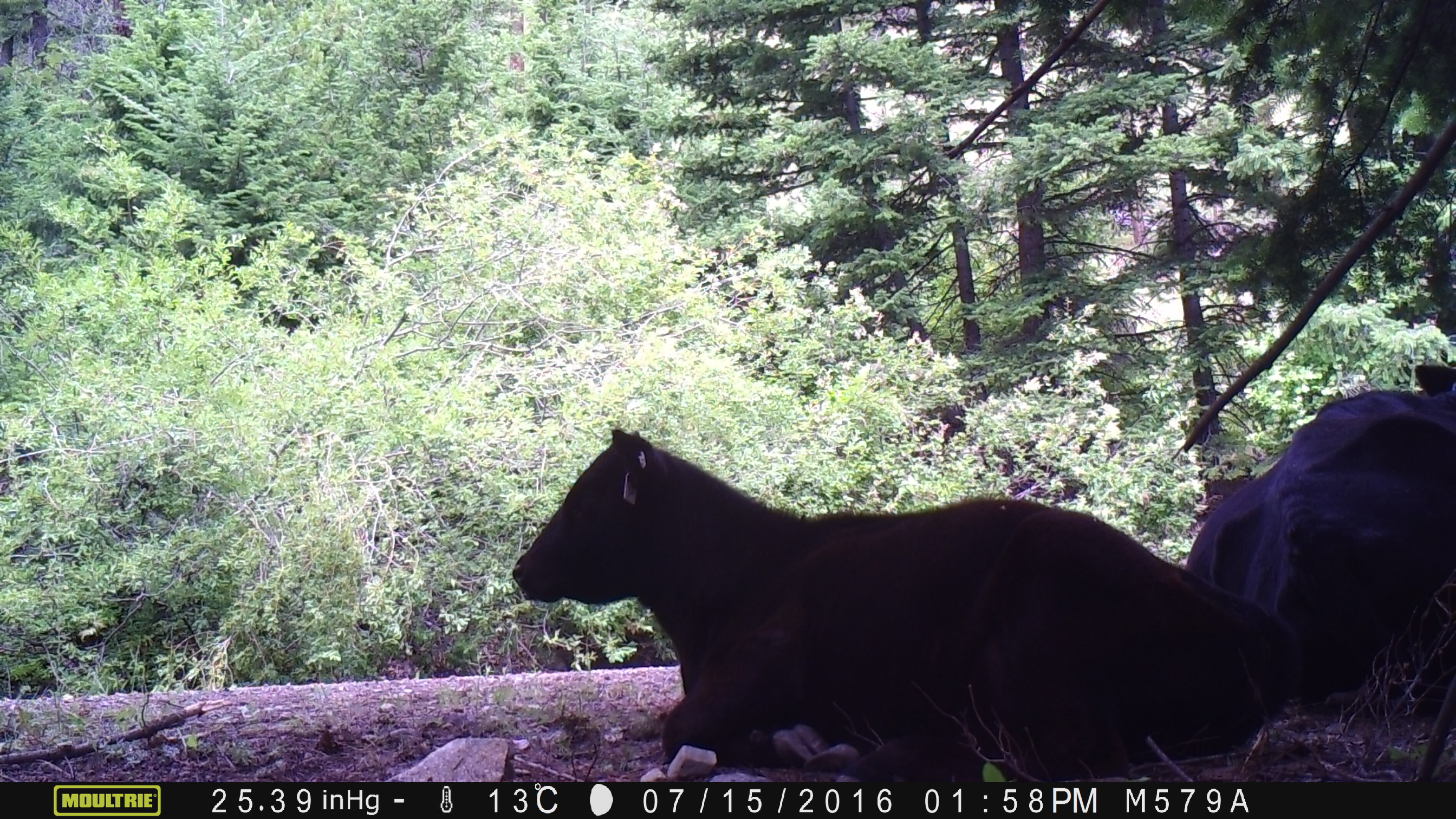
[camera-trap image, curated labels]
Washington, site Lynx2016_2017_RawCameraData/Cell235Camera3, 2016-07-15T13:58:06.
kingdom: Animalia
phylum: Chordata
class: Mammalia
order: Artiodactyla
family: Bovidae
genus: Bos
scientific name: Bos taurus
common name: domestic cattle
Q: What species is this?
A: Domestic cattle (Bos taurus).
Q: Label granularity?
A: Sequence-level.